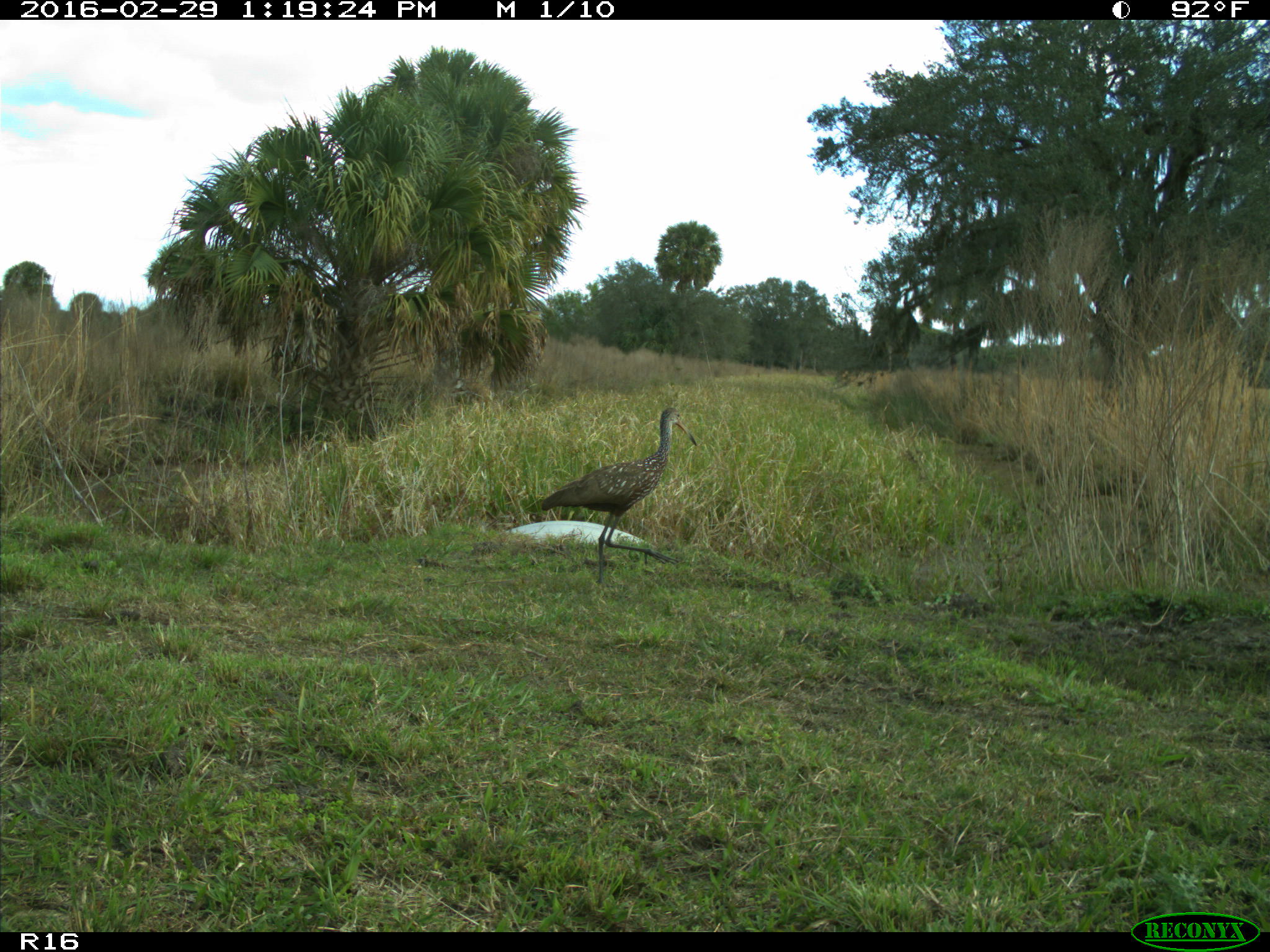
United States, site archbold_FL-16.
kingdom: Animalia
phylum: Chordata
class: Aves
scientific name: Aves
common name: birds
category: unidentified bird